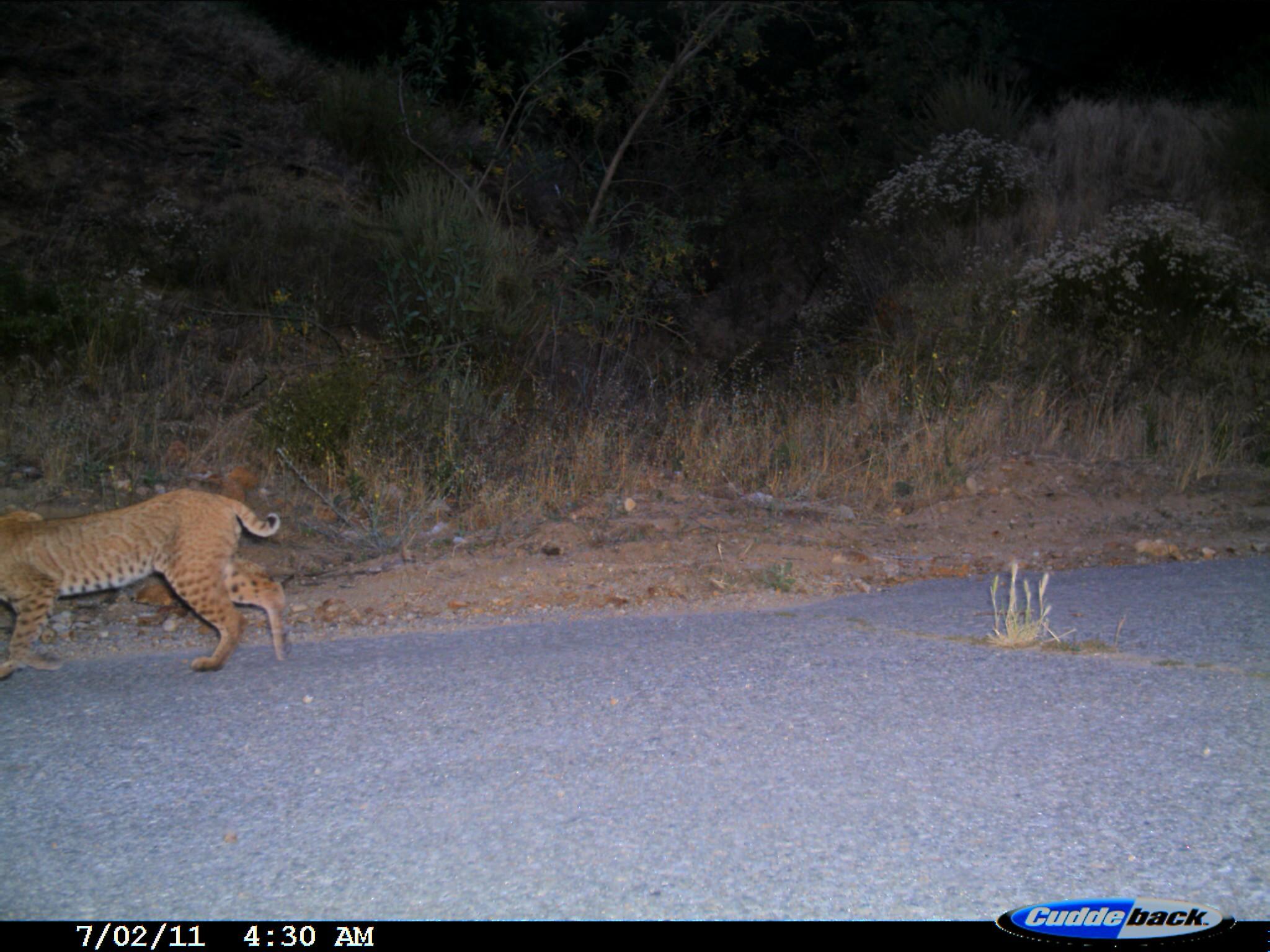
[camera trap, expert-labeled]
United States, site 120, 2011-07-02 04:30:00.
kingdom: Animalia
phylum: Chordata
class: Mammalia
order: Carnivora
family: Felidae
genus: Lynx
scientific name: Lynx rufus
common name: bobcat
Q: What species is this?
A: Bobcat (Lynx rufus).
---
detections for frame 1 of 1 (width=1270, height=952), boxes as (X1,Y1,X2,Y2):
bobcat: (6,478,321,678)